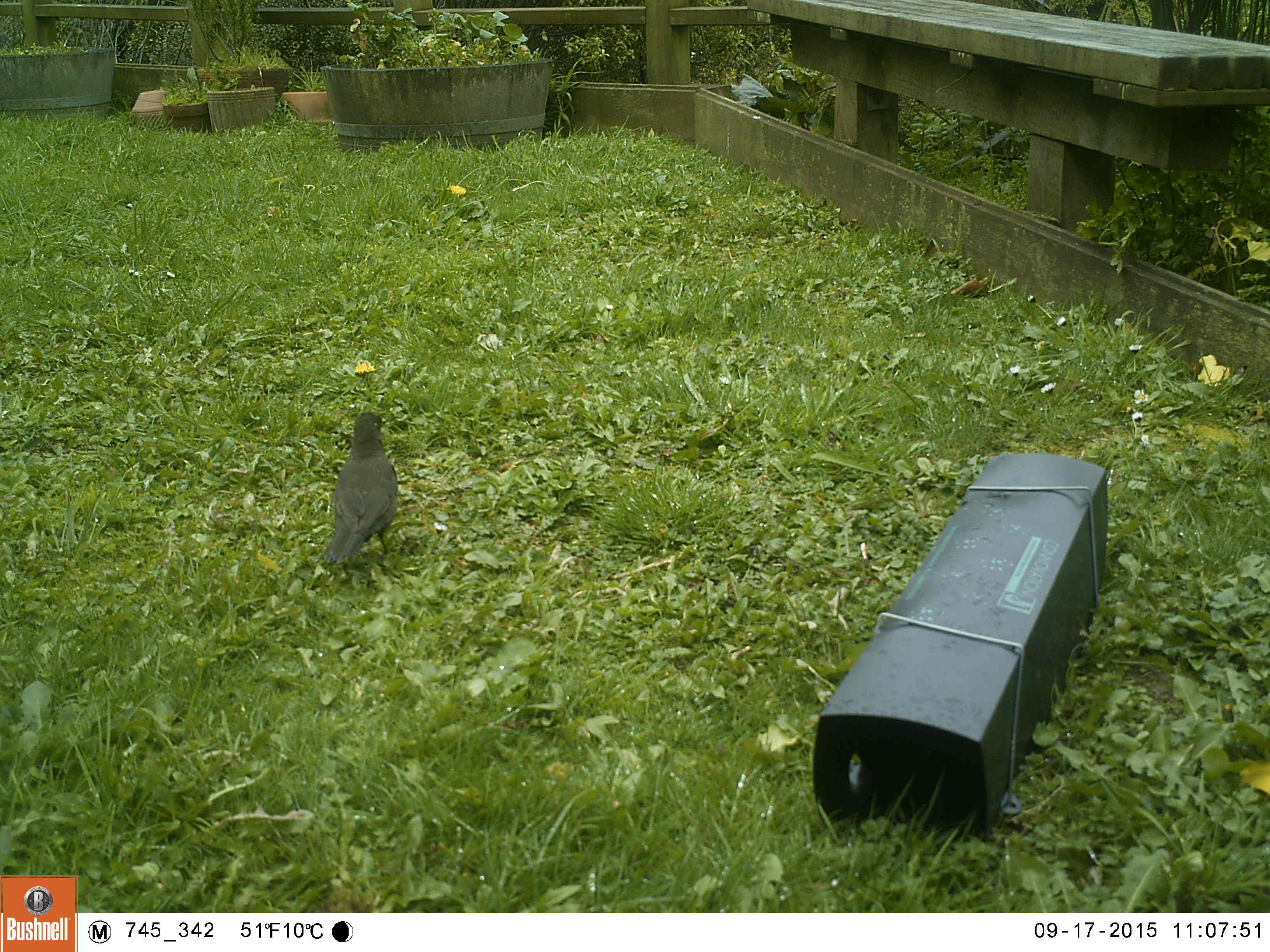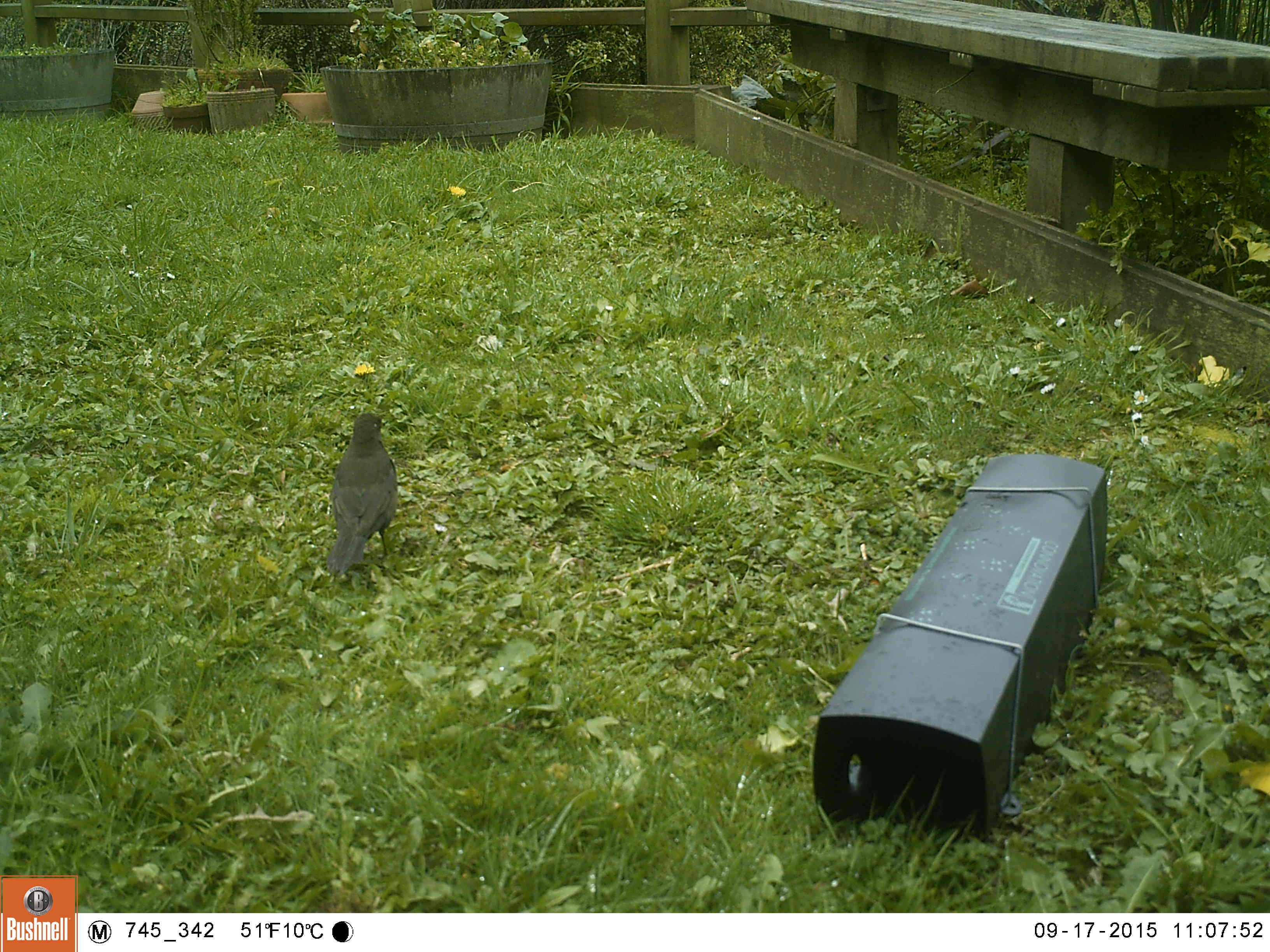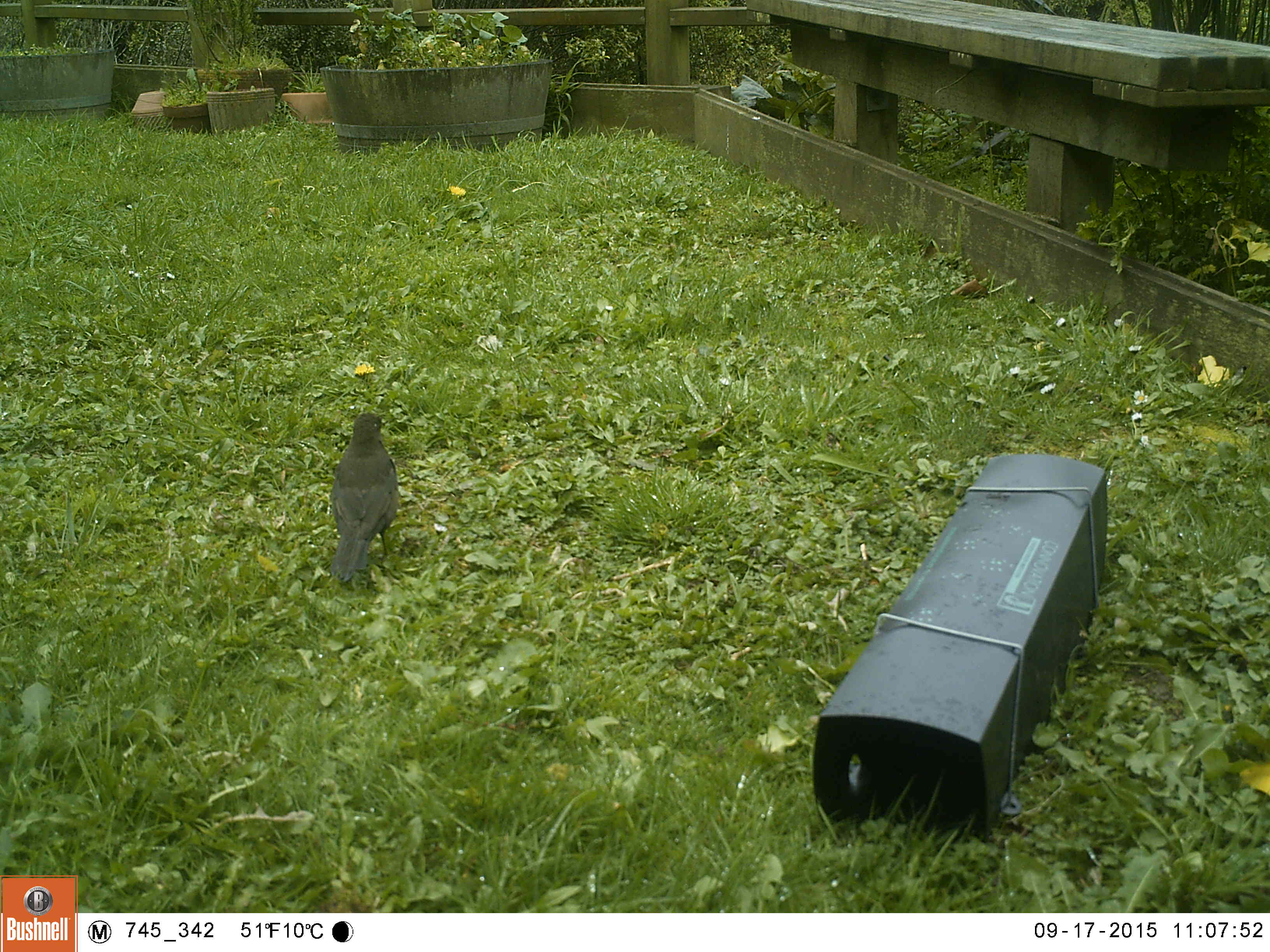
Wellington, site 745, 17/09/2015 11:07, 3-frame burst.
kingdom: Animalia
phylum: Chordata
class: Aves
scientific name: Aves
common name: bird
Bird (Aves).